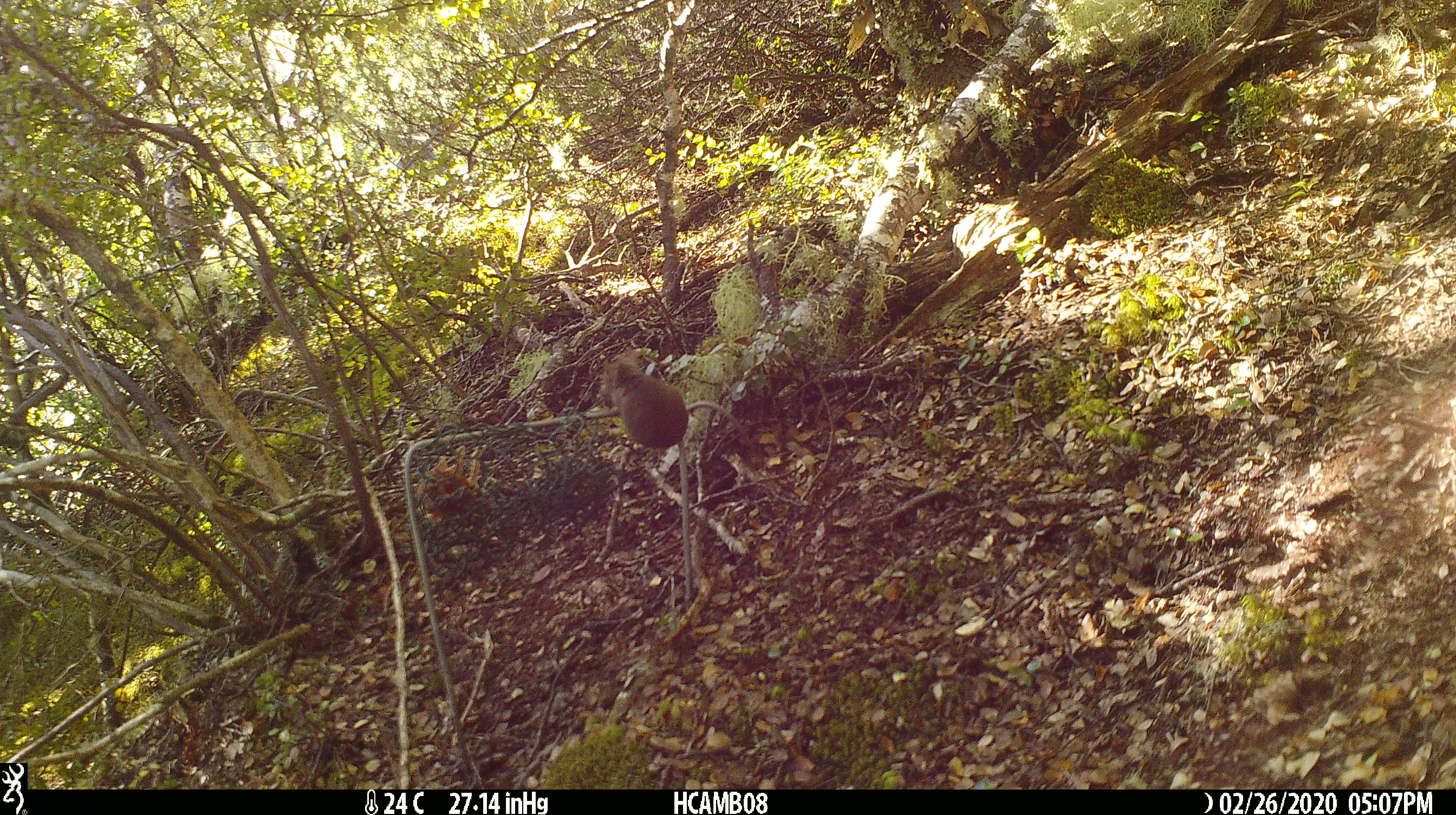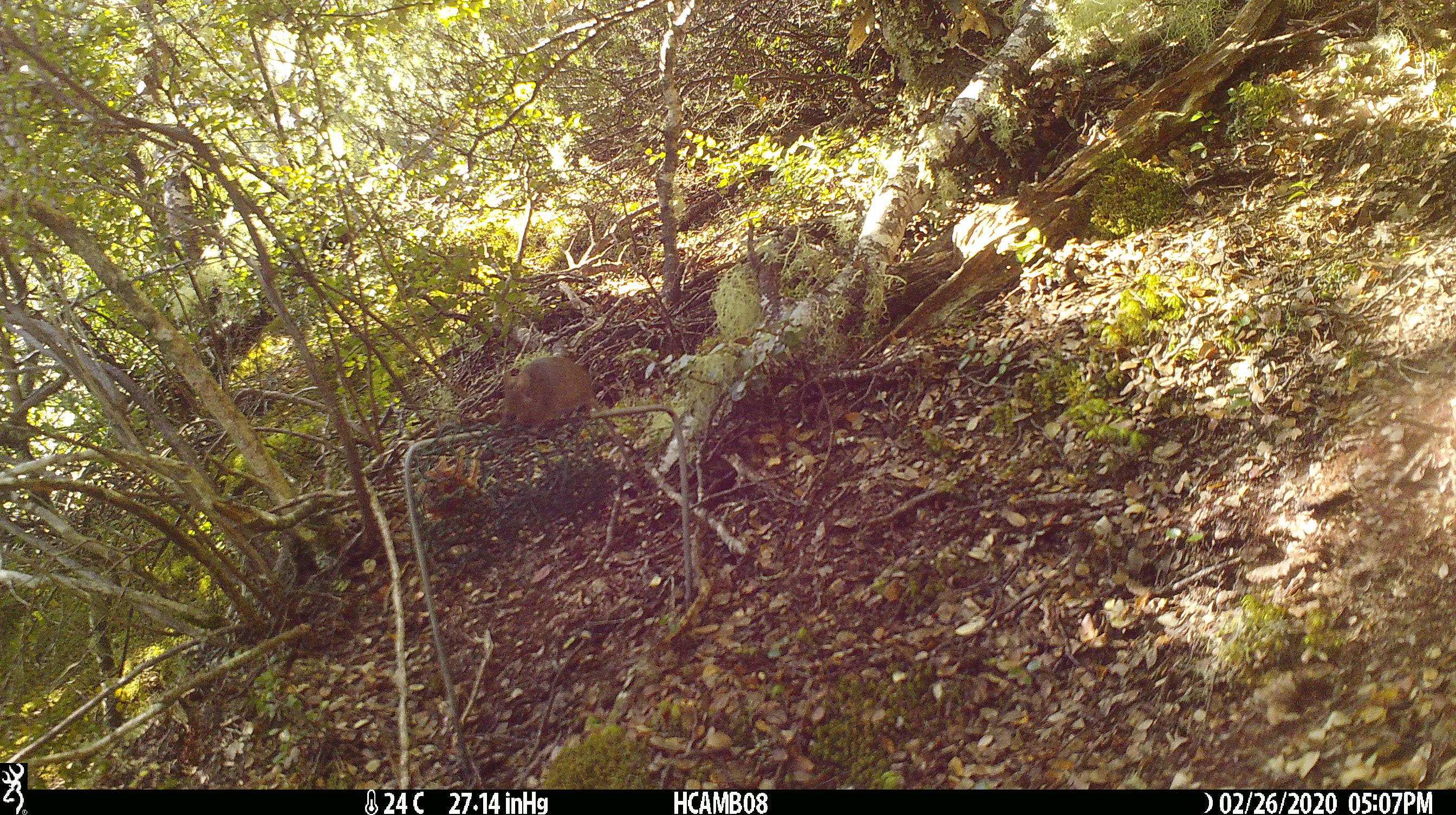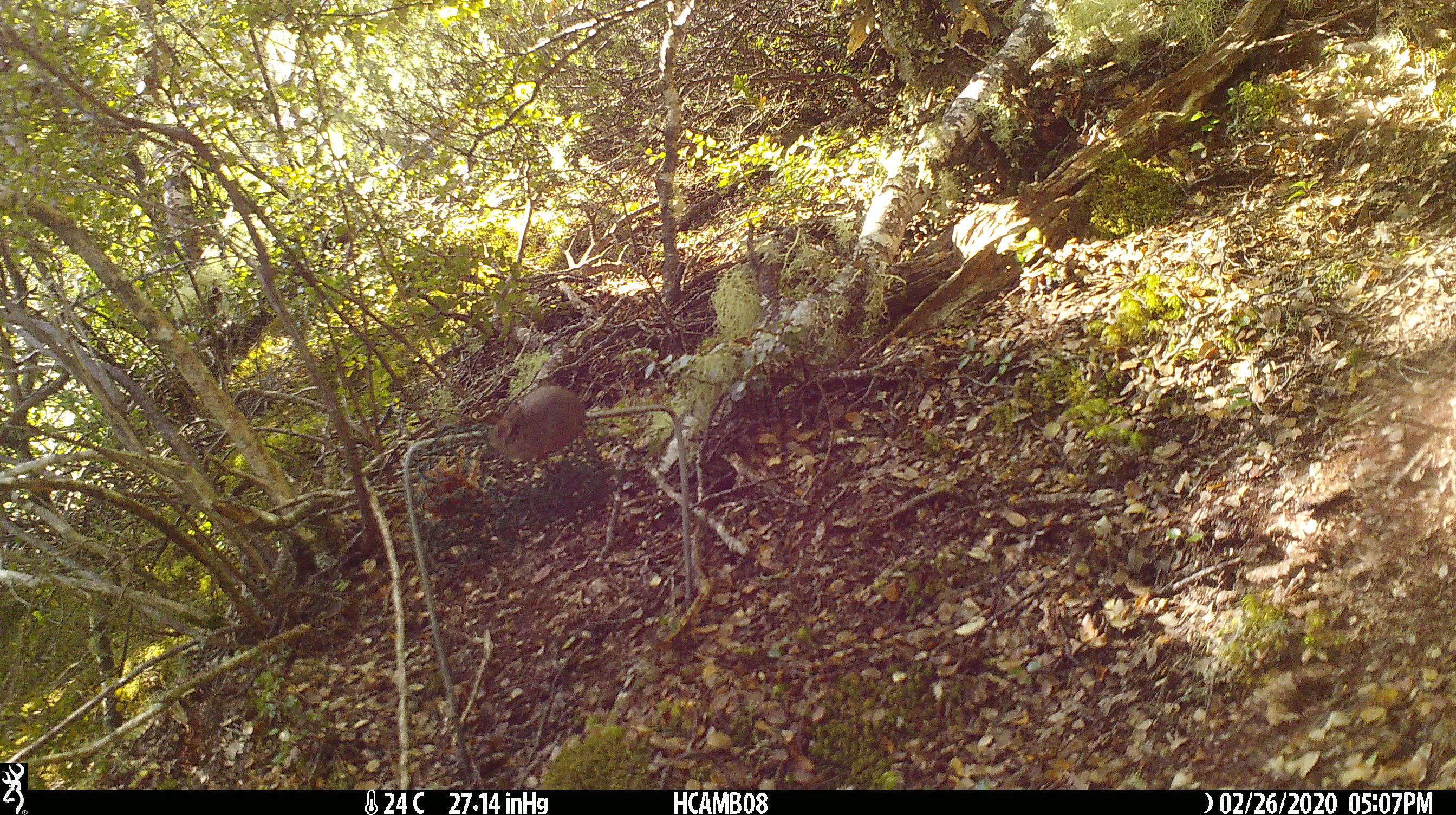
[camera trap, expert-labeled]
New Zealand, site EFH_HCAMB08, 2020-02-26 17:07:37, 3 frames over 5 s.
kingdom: Animalia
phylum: Chordata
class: Mammalia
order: Rodentia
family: Muridae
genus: Mus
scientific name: Mus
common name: mouse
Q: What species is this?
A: Mouse (Mus).